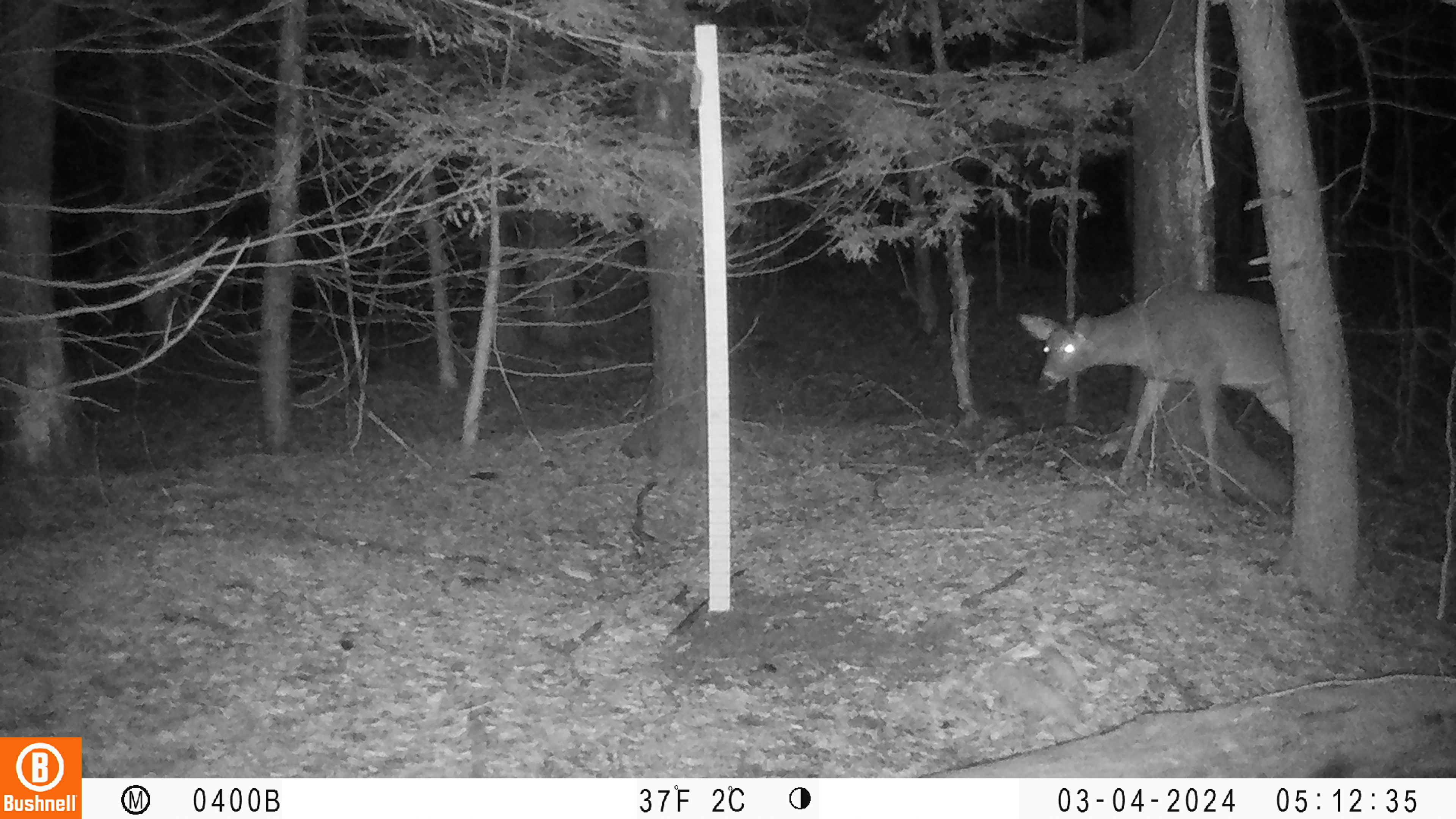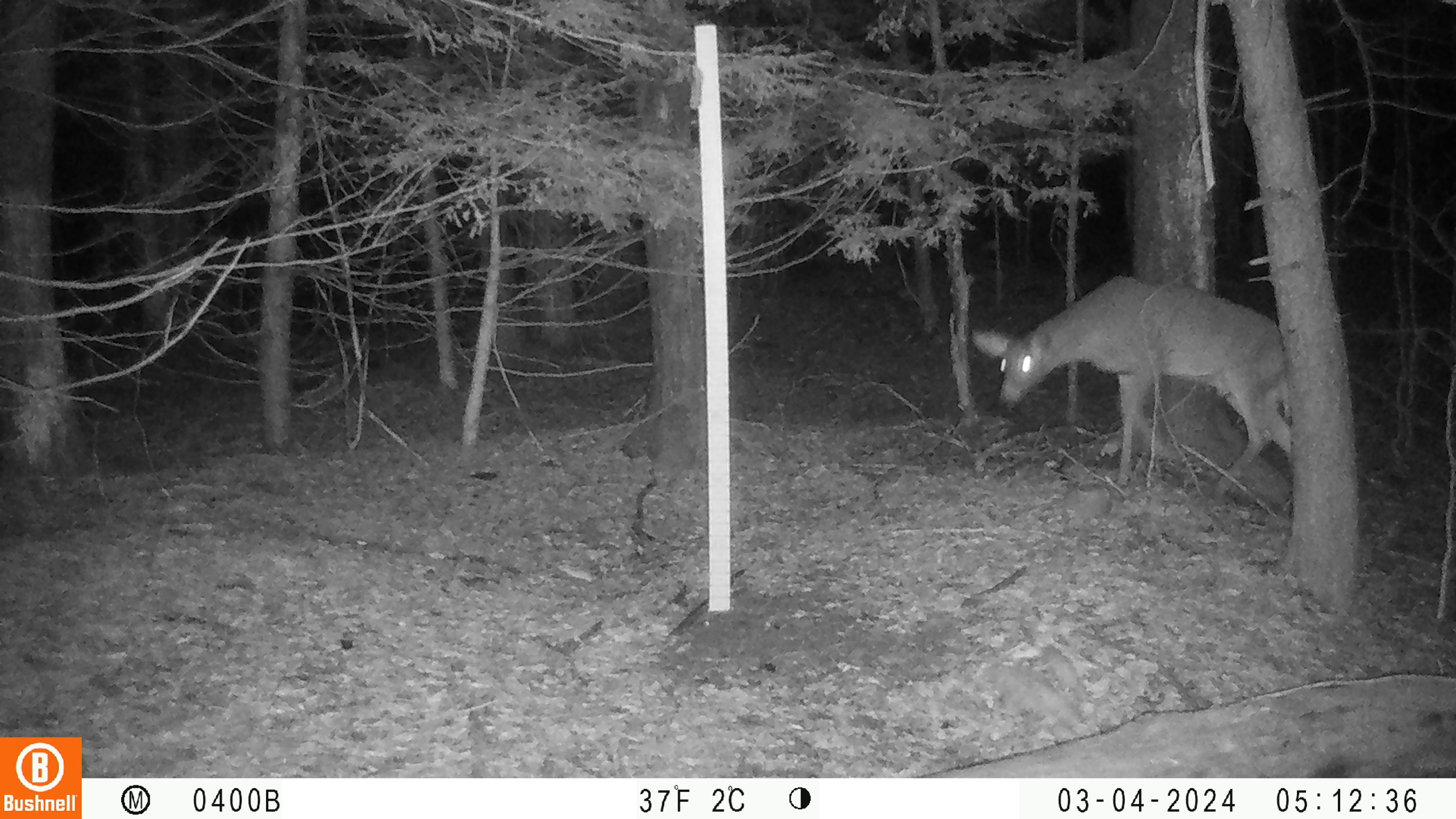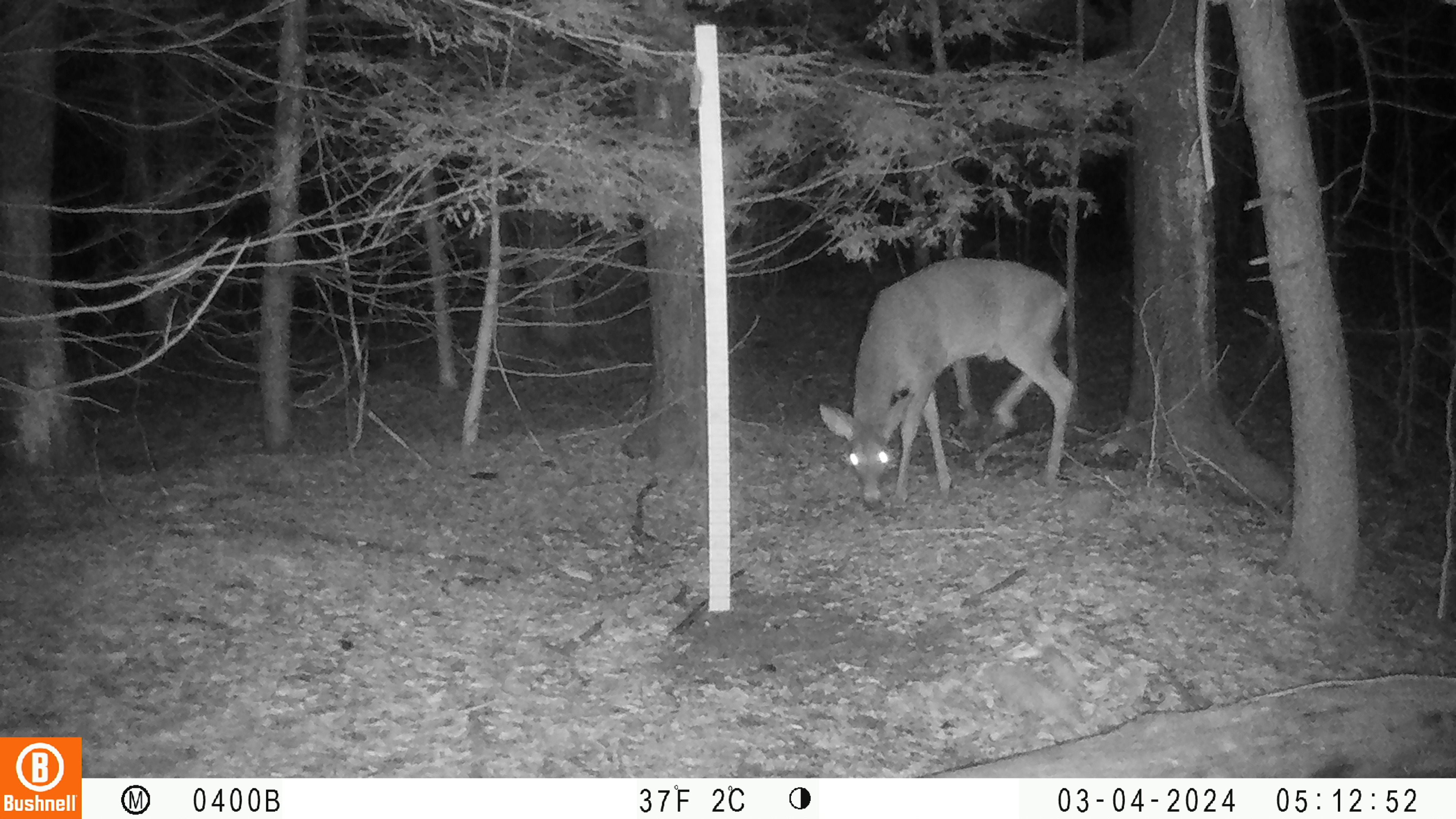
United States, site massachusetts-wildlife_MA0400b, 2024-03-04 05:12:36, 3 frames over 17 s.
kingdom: Animalia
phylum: Chordata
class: Mammalia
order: Artiodactyla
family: Cervidae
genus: Odocoileus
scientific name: Odocoileus virginianus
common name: white-tailed deer